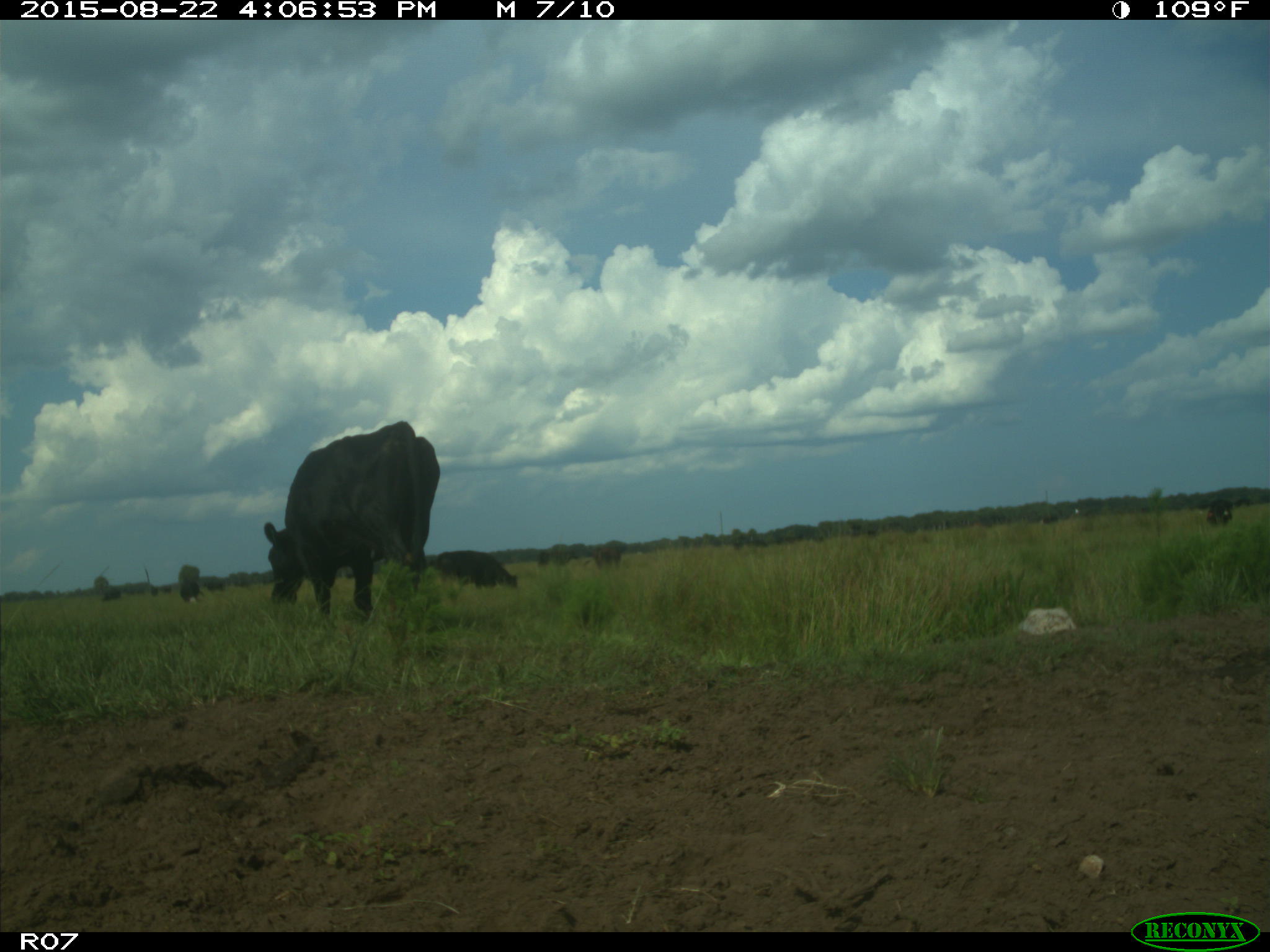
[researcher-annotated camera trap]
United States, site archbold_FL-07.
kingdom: Animalia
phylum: Chordata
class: Mammalia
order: Artiodactyla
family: Bovidae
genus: Bos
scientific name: Bos taurus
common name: domestic cow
Bos taurus (domestic cow).